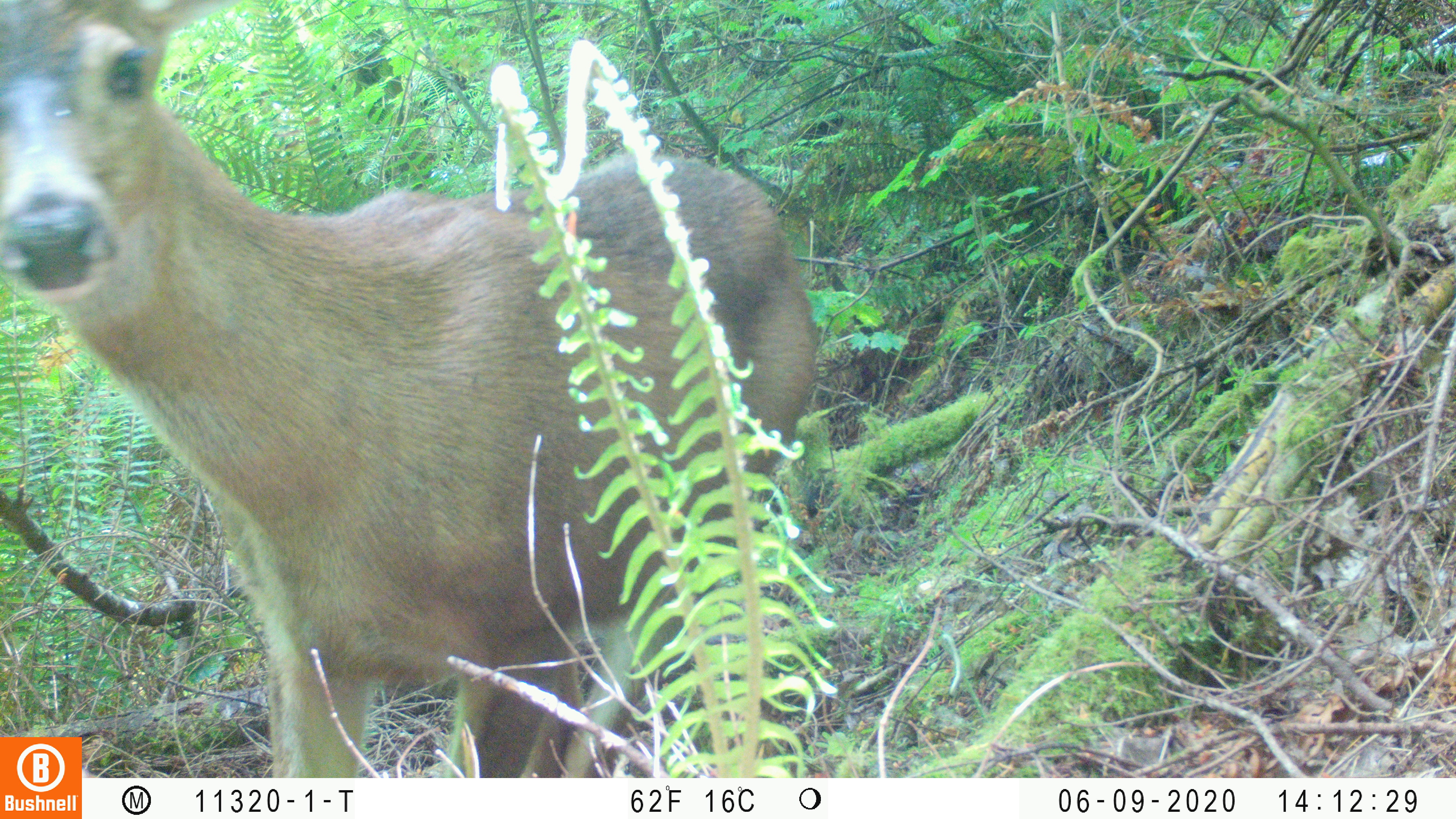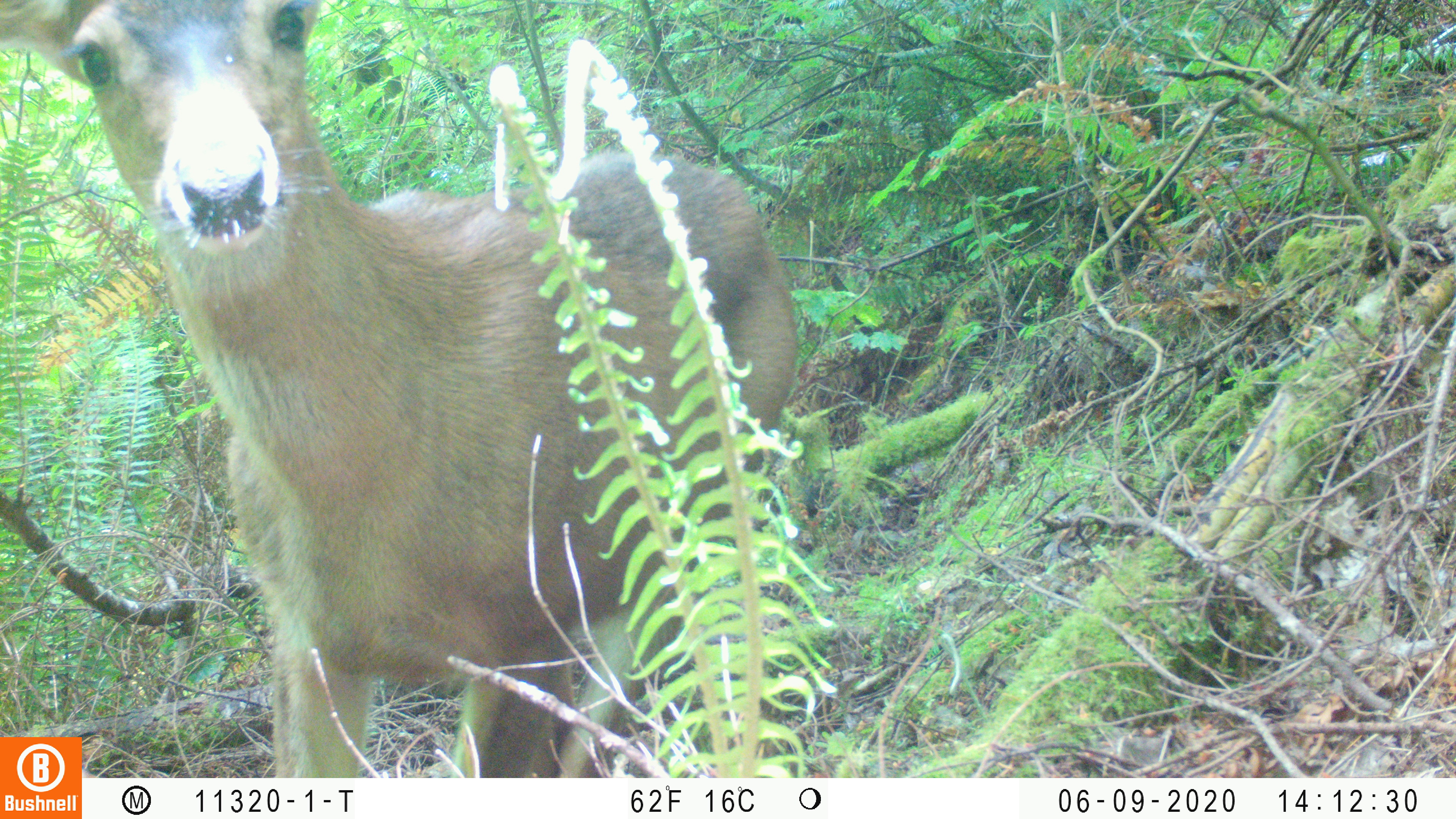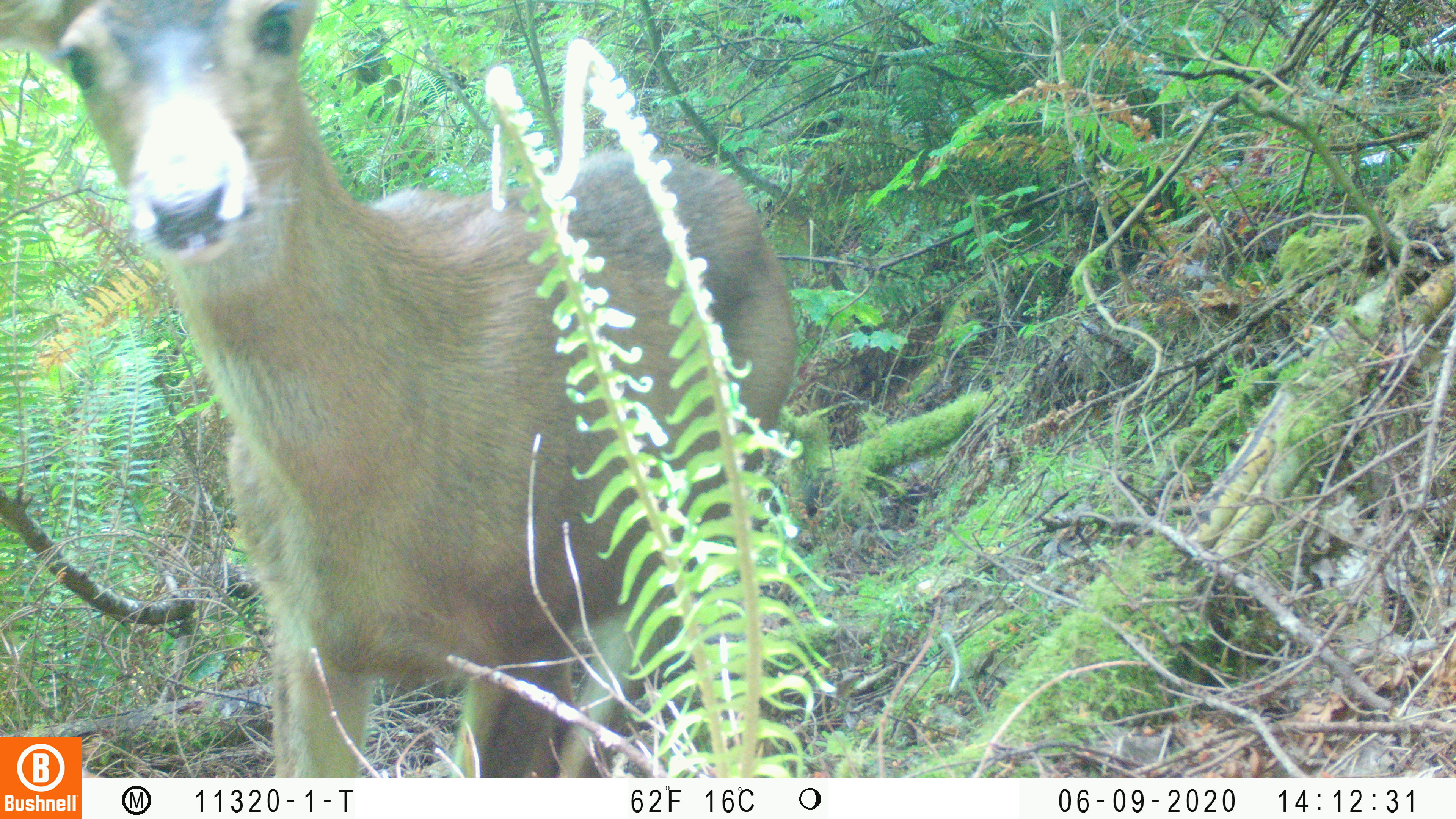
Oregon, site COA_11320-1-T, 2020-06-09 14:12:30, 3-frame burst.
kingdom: Animalia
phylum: Chordata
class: Mammalia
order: Carnivora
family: Ursidae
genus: Ursus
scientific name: Ursus americanus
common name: american black bear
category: black bear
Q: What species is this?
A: Black bear (american black bear) (Ursus americanus).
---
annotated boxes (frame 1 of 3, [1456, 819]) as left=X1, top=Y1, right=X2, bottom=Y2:
black bear: left=3, top=2, right=820, bottom=731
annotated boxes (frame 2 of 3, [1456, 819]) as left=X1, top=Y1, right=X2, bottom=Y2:
black bear: left=0, top=0, right=800, bottom=734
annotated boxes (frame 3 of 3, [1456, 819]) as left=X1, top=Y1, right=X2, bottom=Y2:
black bear: left=85, top=0, right=804, bottom=774